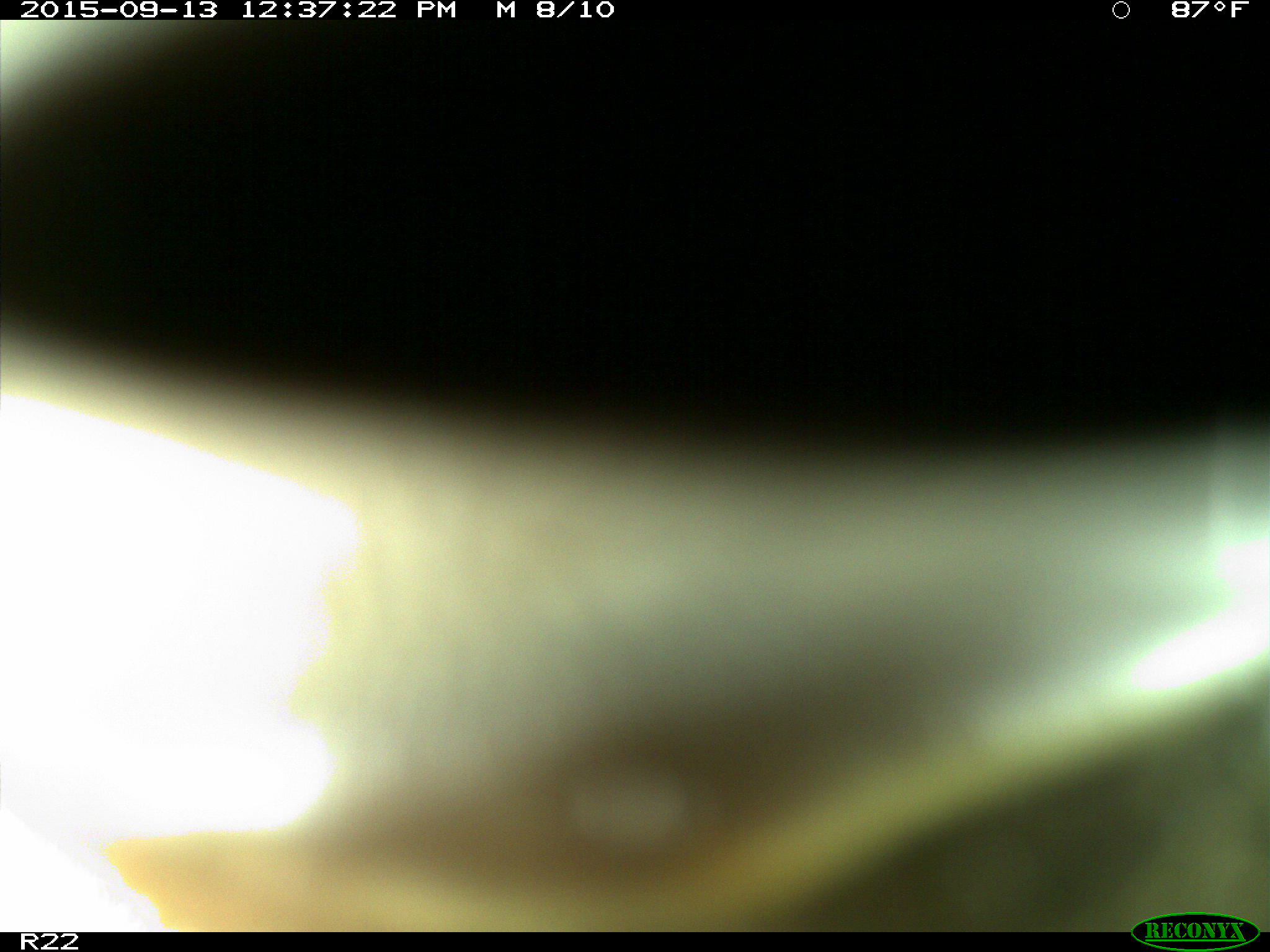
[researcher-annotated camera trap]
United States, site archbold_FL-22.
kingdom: Animalia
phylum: Chordata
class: Mammalia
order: Artiodactyla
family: Bovidae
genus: Bos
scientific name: Bos taurus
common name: domestic cow